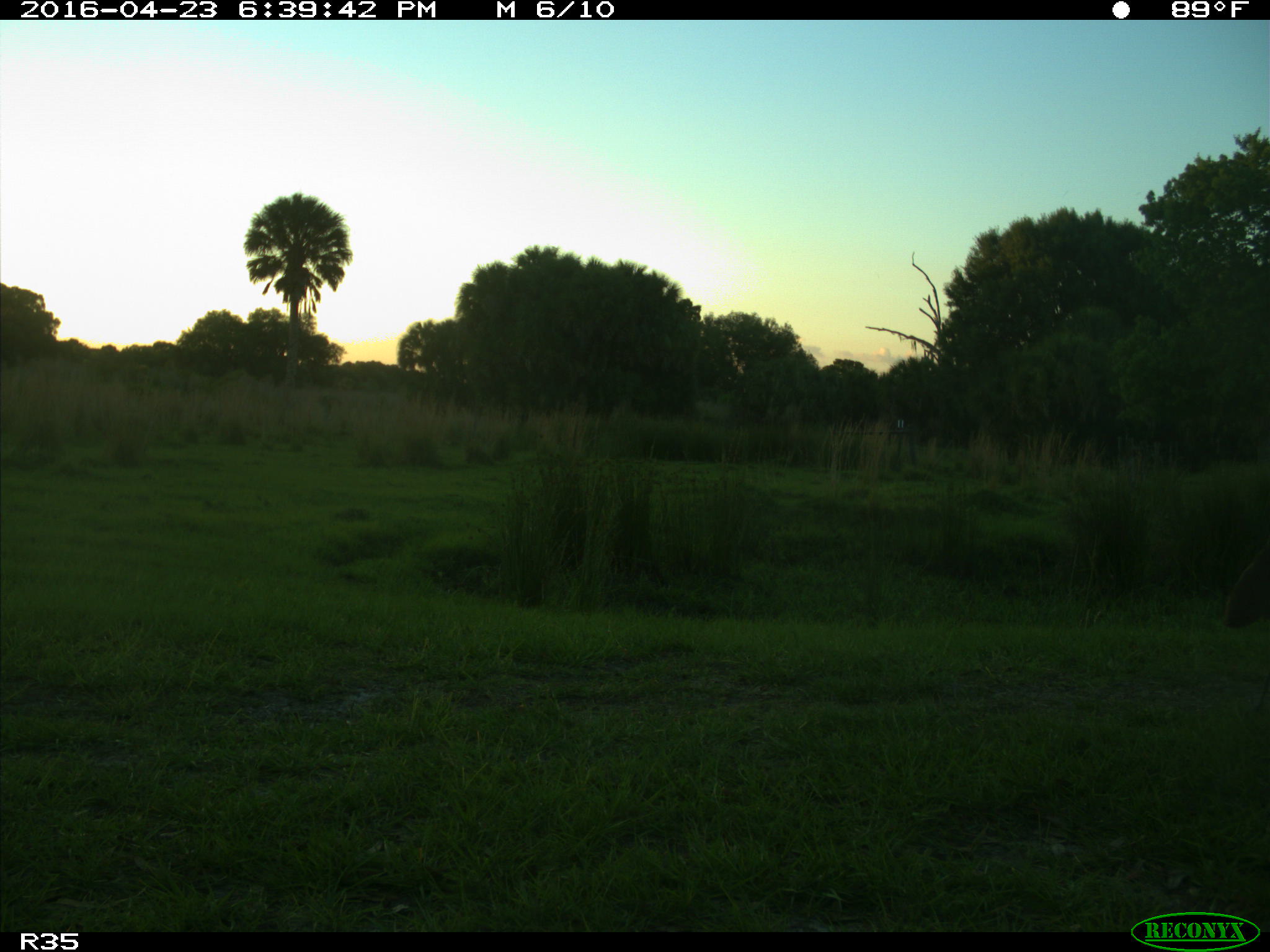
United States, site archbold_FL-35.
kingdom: Animalia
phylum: Chordata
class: Aves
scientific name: Aves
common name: birds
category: unidentified bird